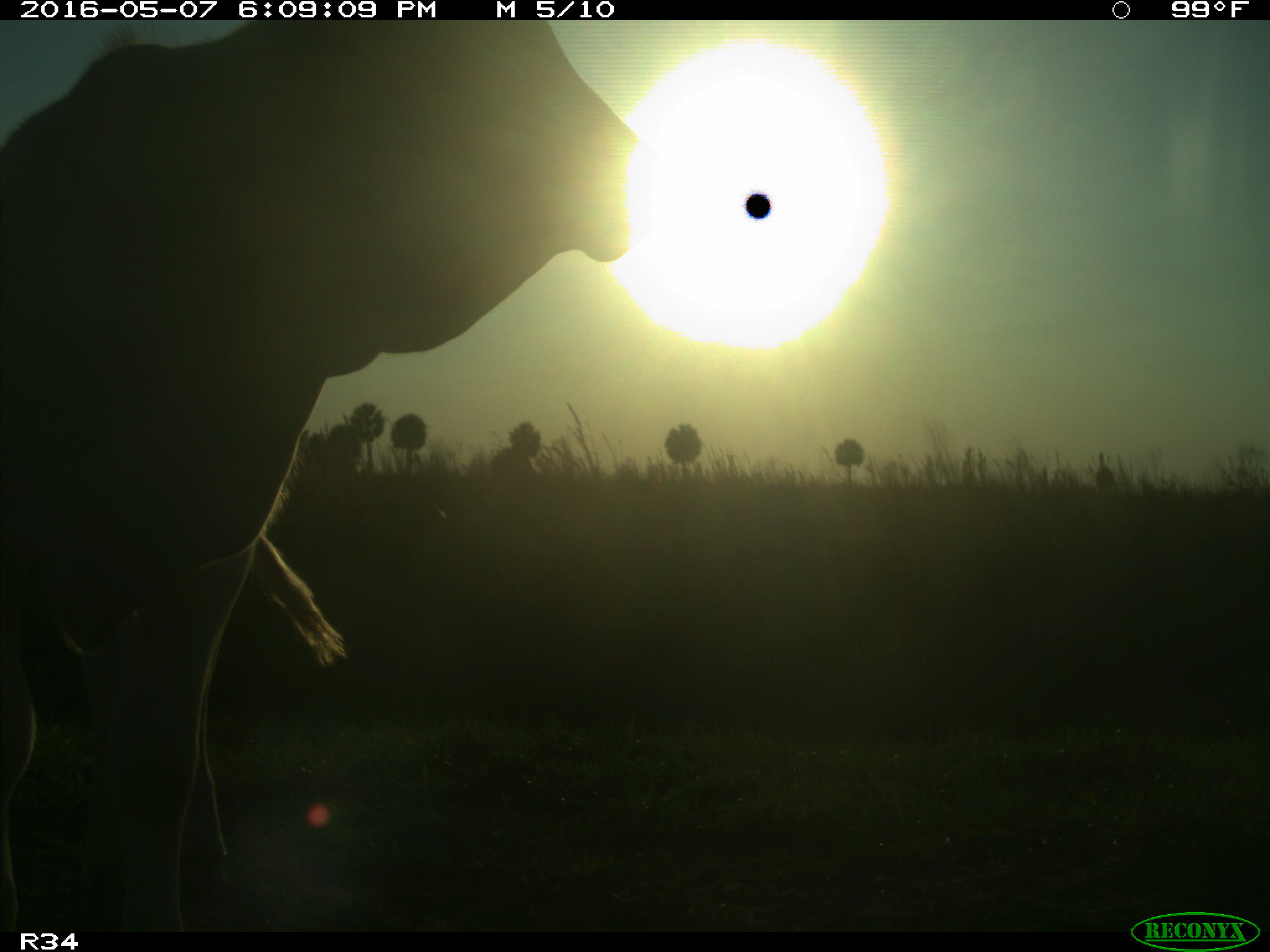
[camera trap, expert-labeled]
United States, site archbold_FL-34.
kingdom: Animalia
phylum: Chordata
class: Mammalia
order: Artiodactyla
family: Bovidae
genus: Bos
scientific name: Bos taurus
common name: domestic cow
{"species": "Bos taurus (domestic cow)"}